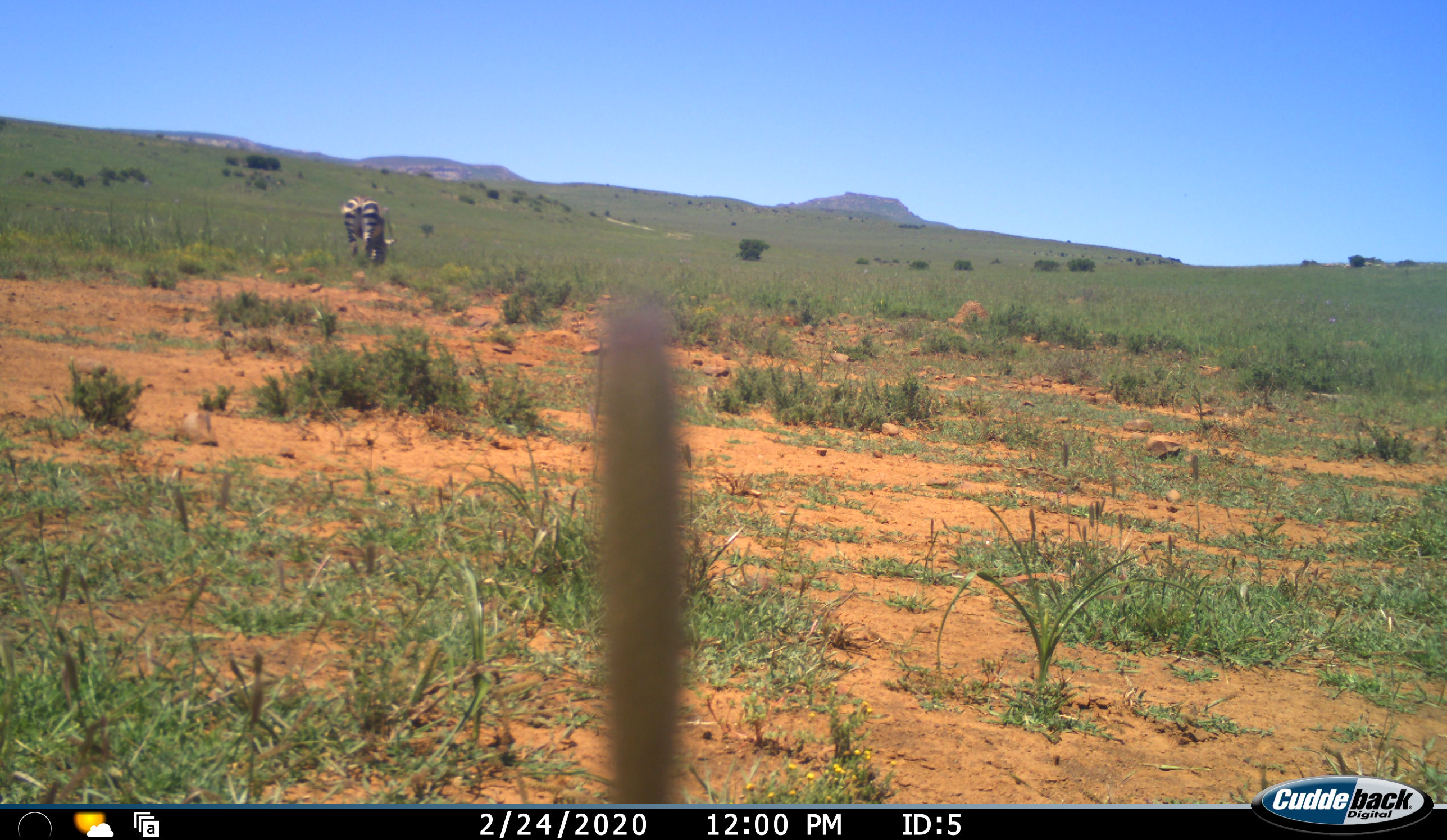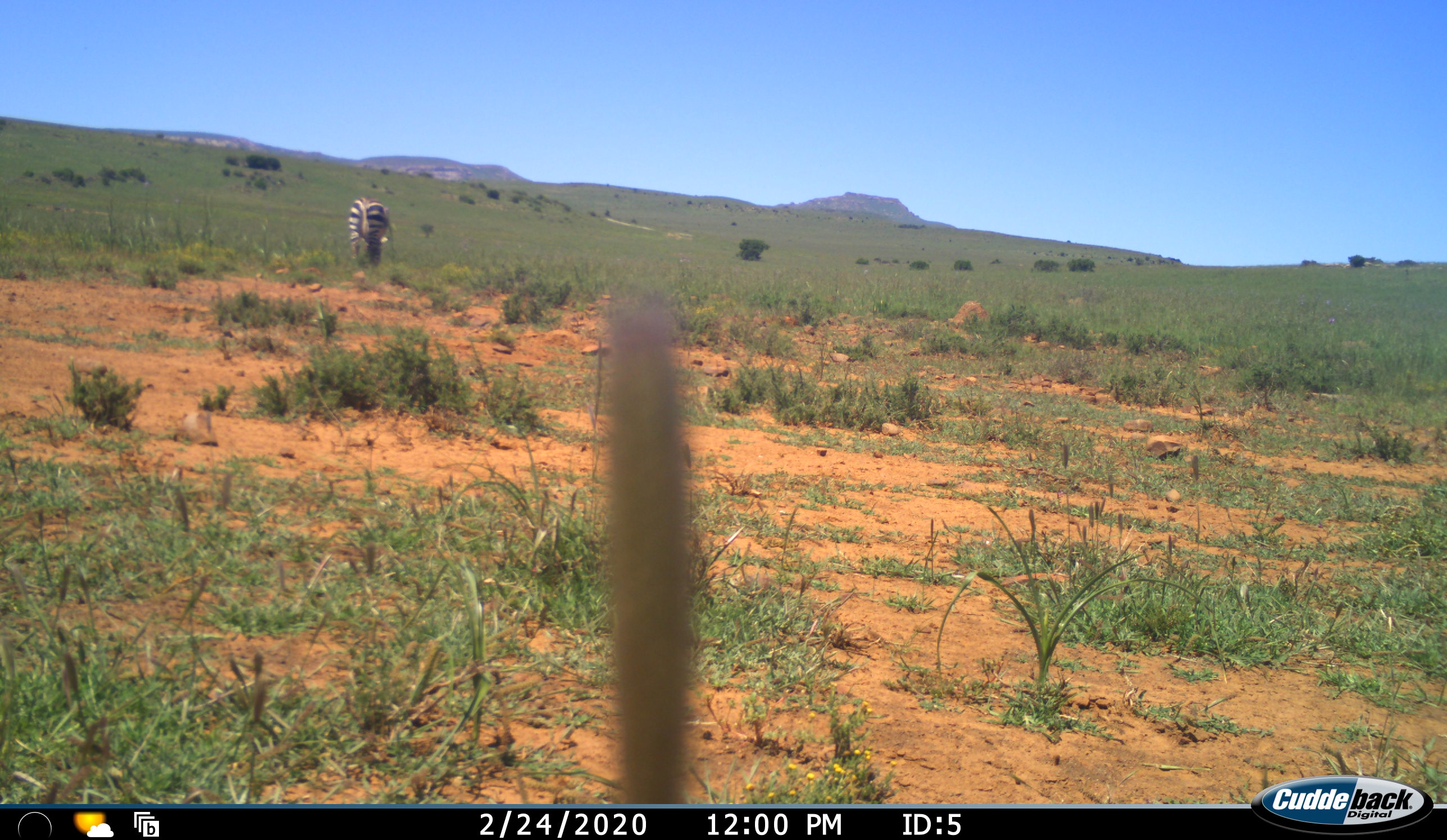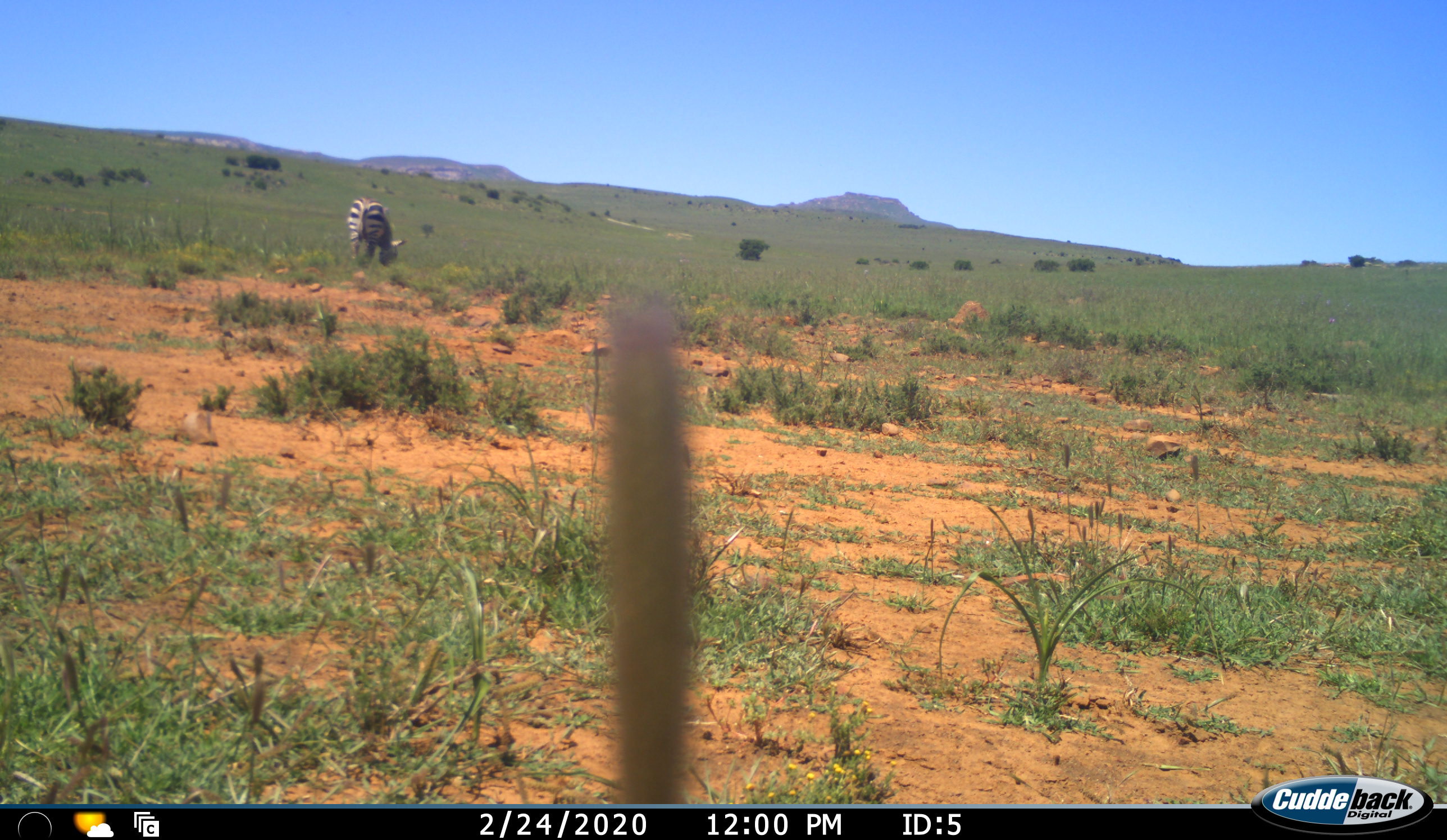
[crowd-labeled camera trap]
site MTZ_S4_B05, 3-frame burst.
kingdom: Animalia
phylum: Chordata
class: Mammalia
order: Perissodactyla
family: Equidae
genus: Equus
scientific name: Equus zebra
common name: mountain zebra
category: zebramountain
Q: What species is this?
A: Zebramountain (mountain zebra) (Equus zebra).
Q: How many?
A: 1.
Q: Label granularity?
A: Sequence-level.